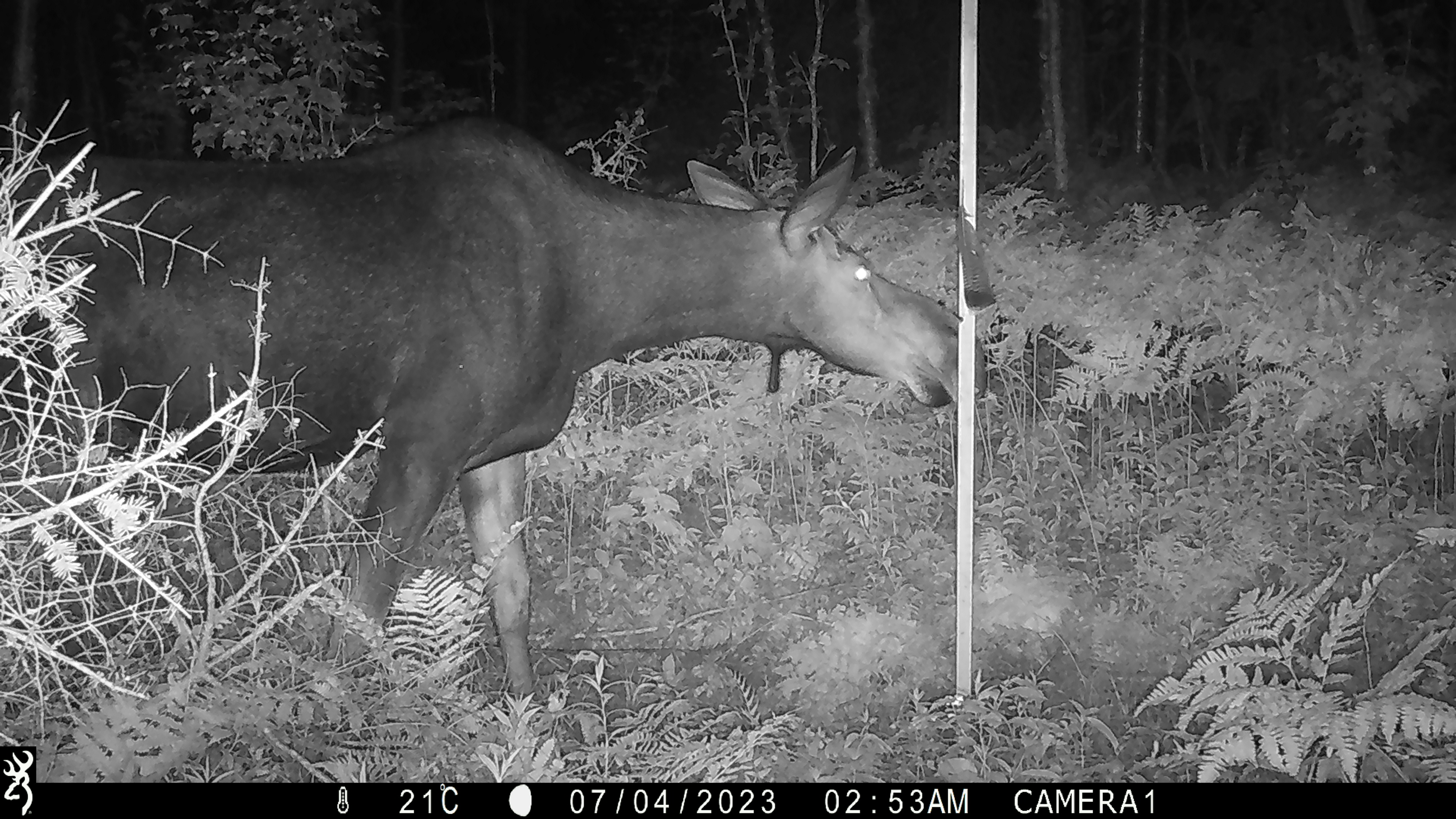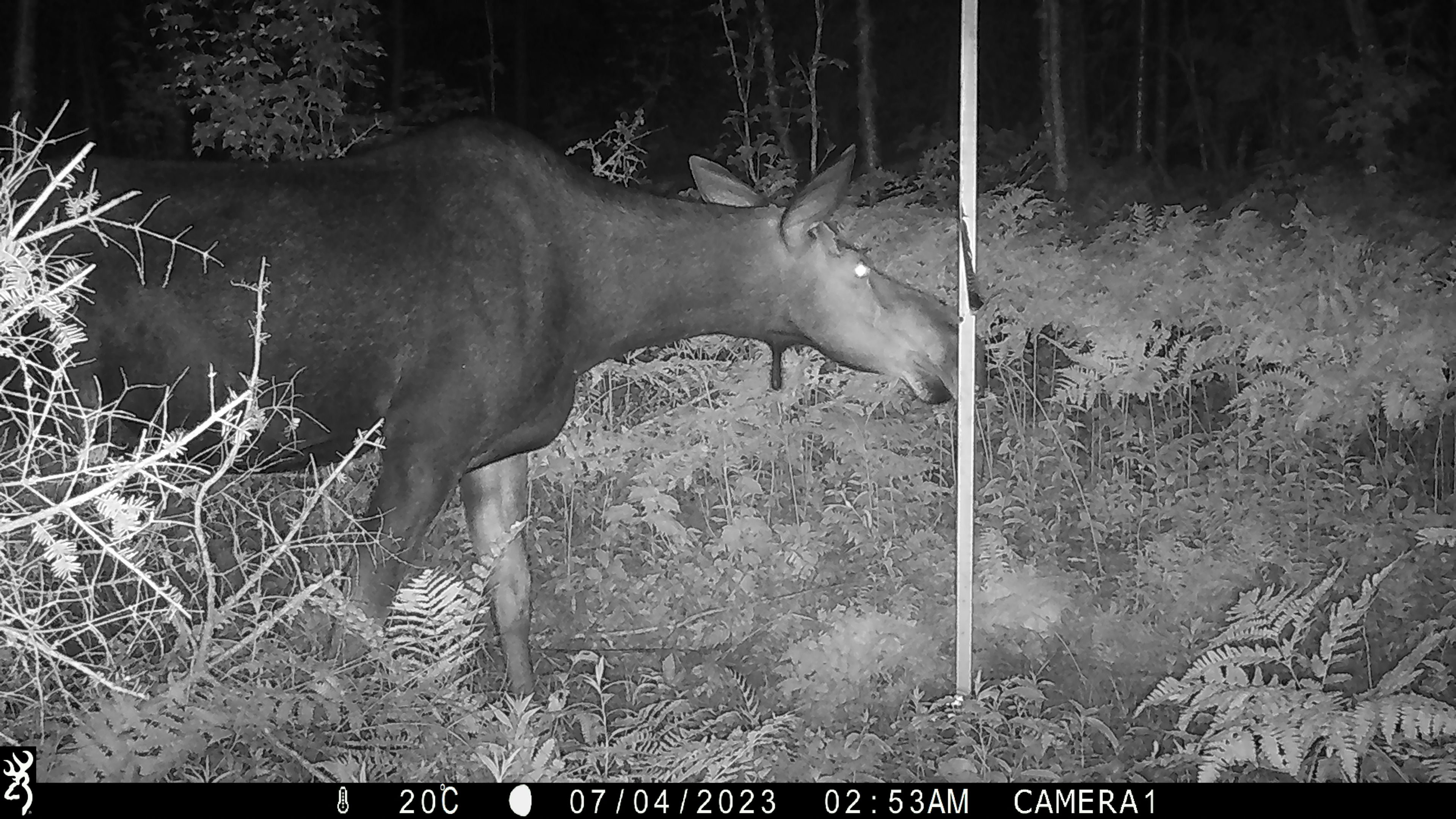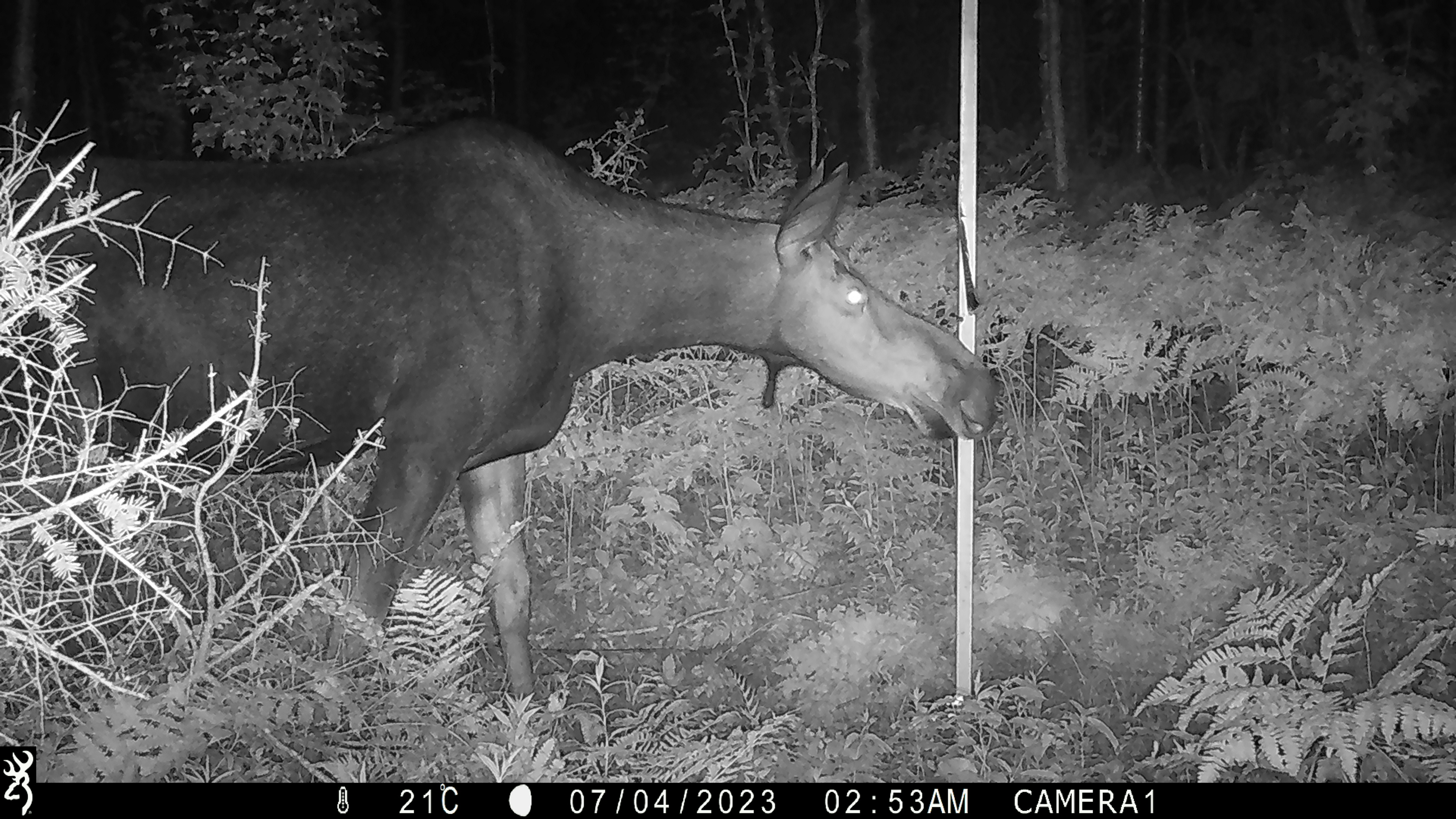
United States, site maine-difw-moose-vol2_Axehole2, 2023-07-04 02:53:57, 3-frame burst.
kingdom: Animalia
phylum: Chordata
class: Mammalia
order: Artiodactyla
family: Cervidae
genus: Alces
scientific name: Alces alces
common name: moose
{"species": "moose (Alces alces)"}